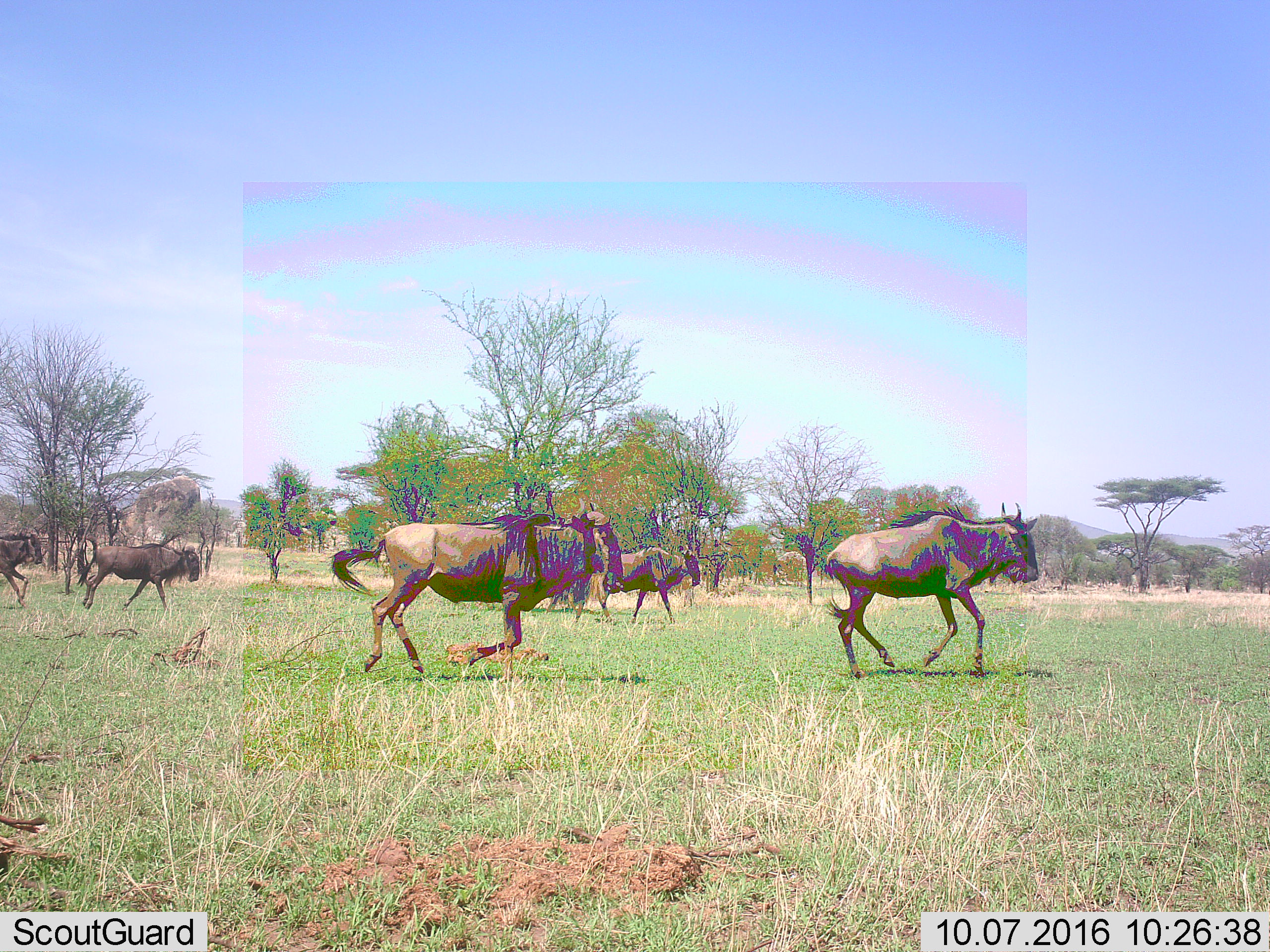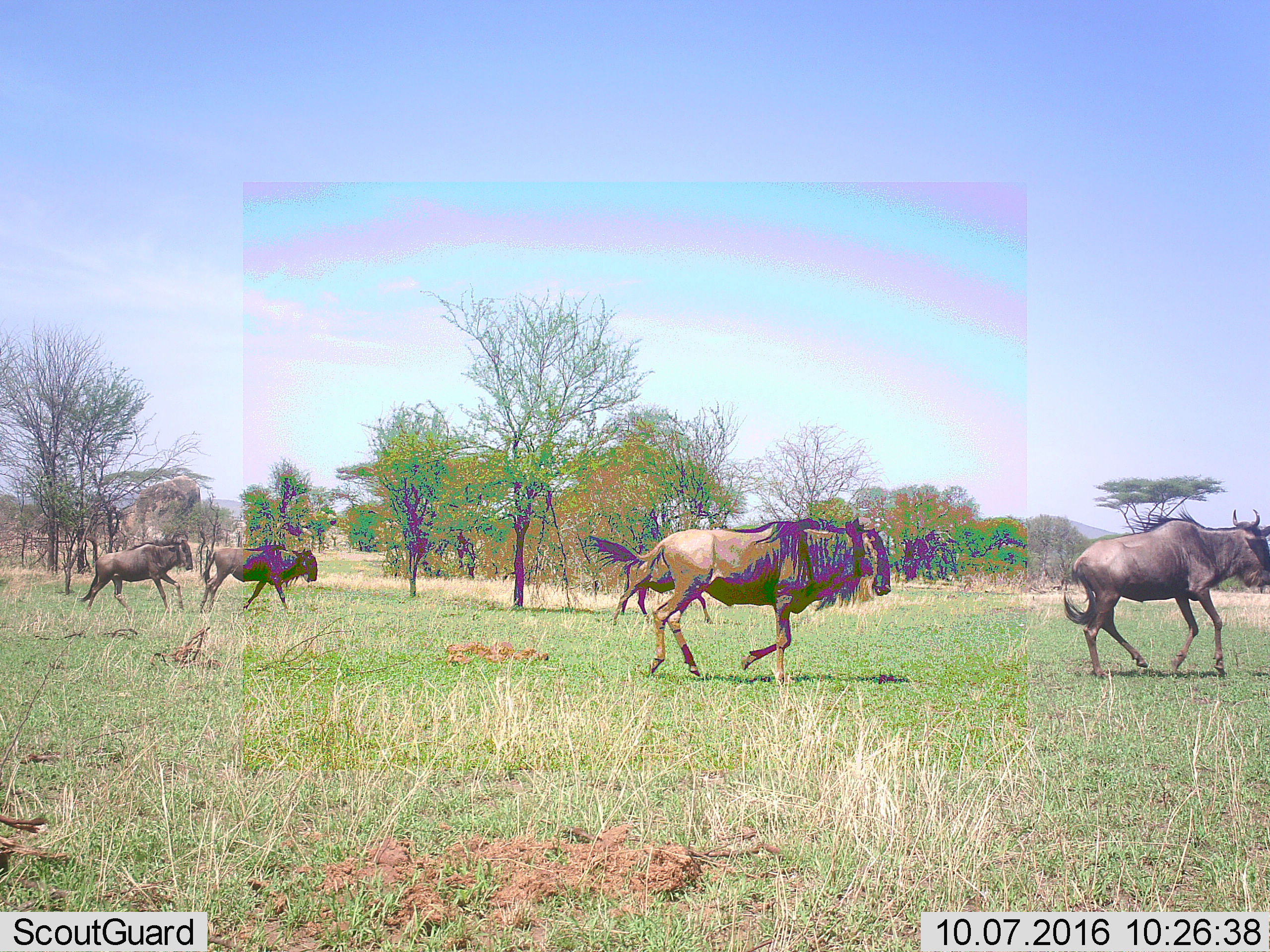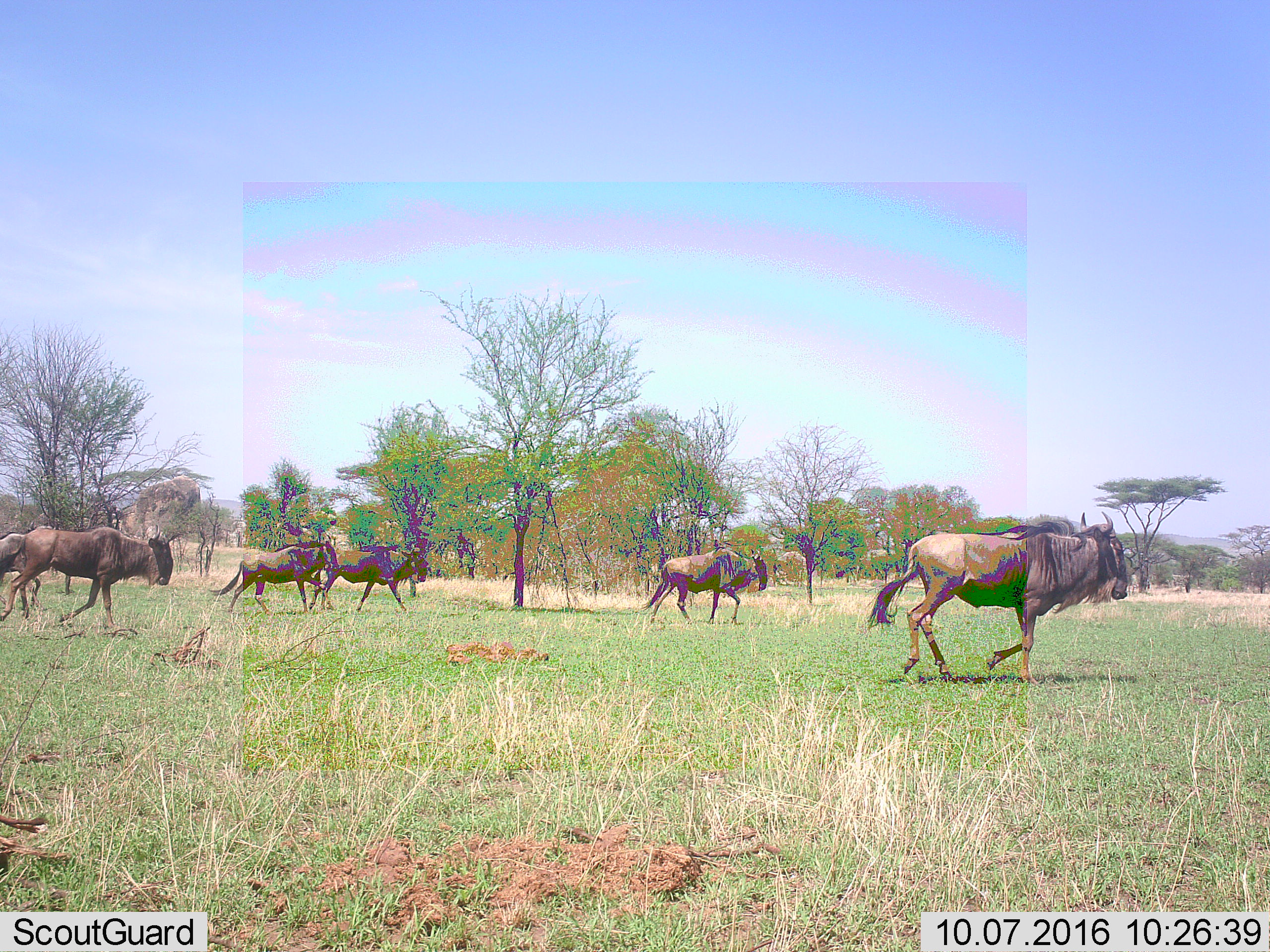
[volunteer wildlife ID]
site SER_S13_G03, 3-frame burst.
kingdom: Animalia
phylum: Chordata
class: Mammalia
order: Artiodactyla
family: Bovidae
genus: Connochaetes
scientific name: Connochaetes taurinus taurinus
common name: blue wildebeest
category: wildebeestblue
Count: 5.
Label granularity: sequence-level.